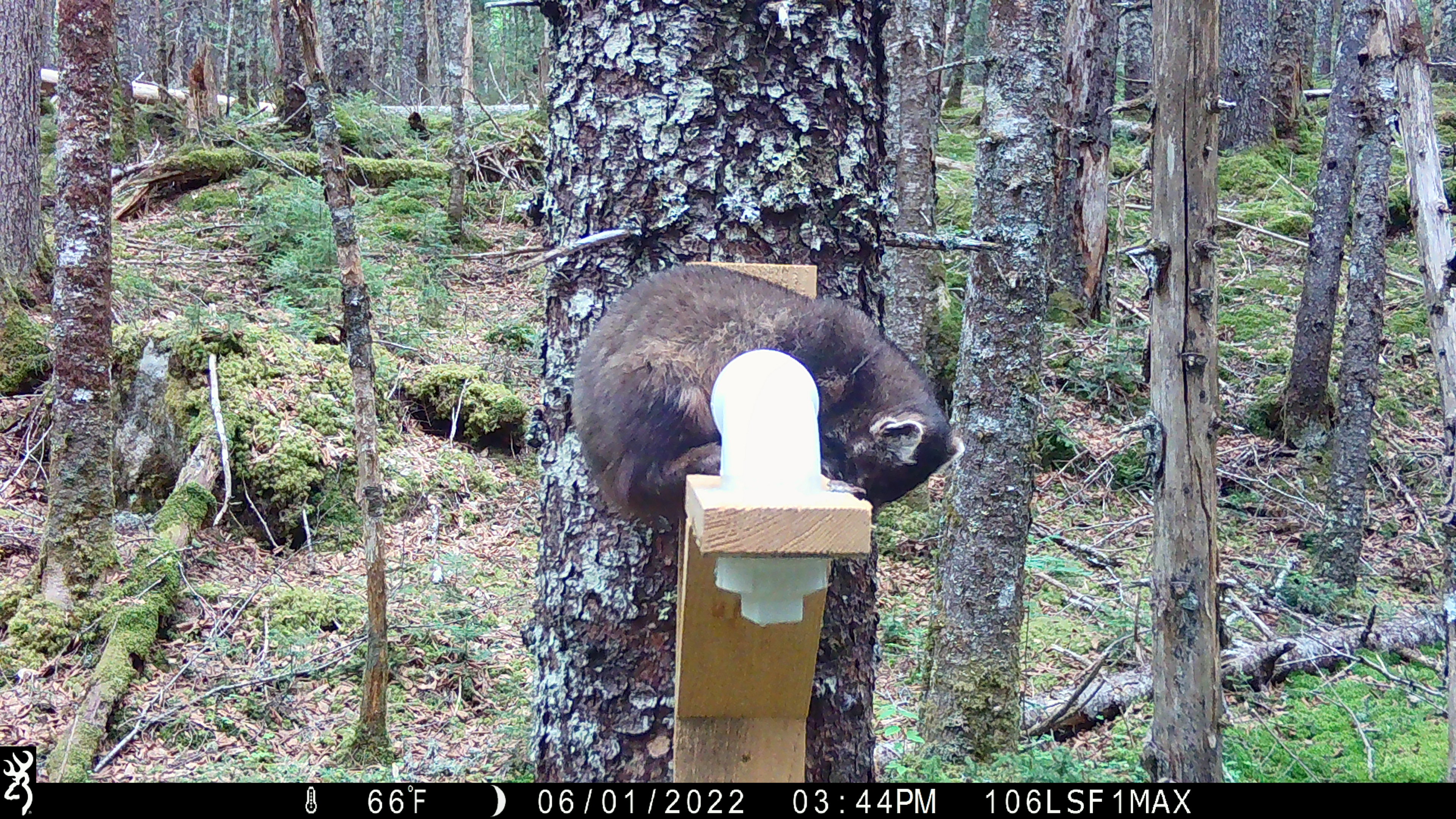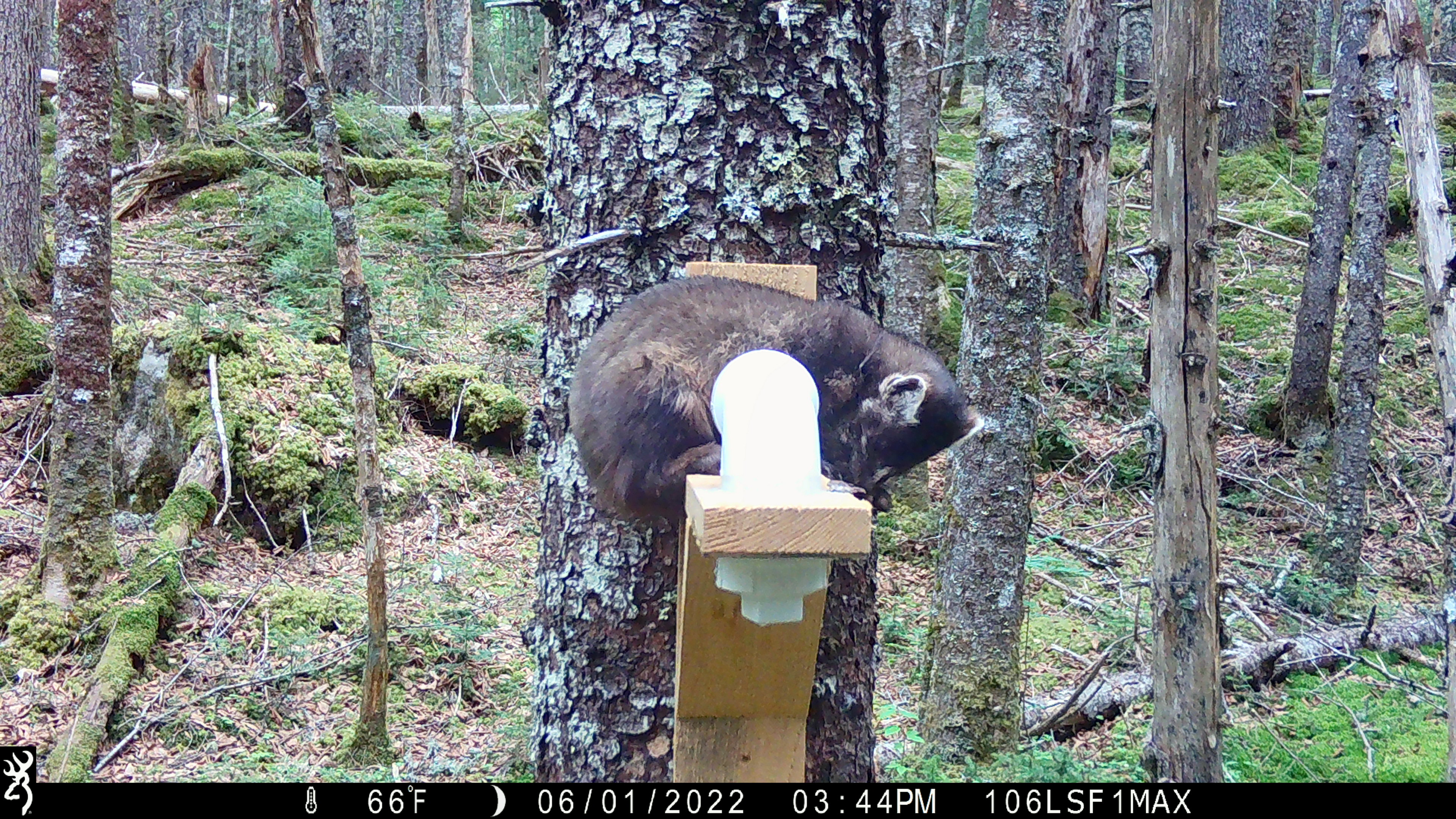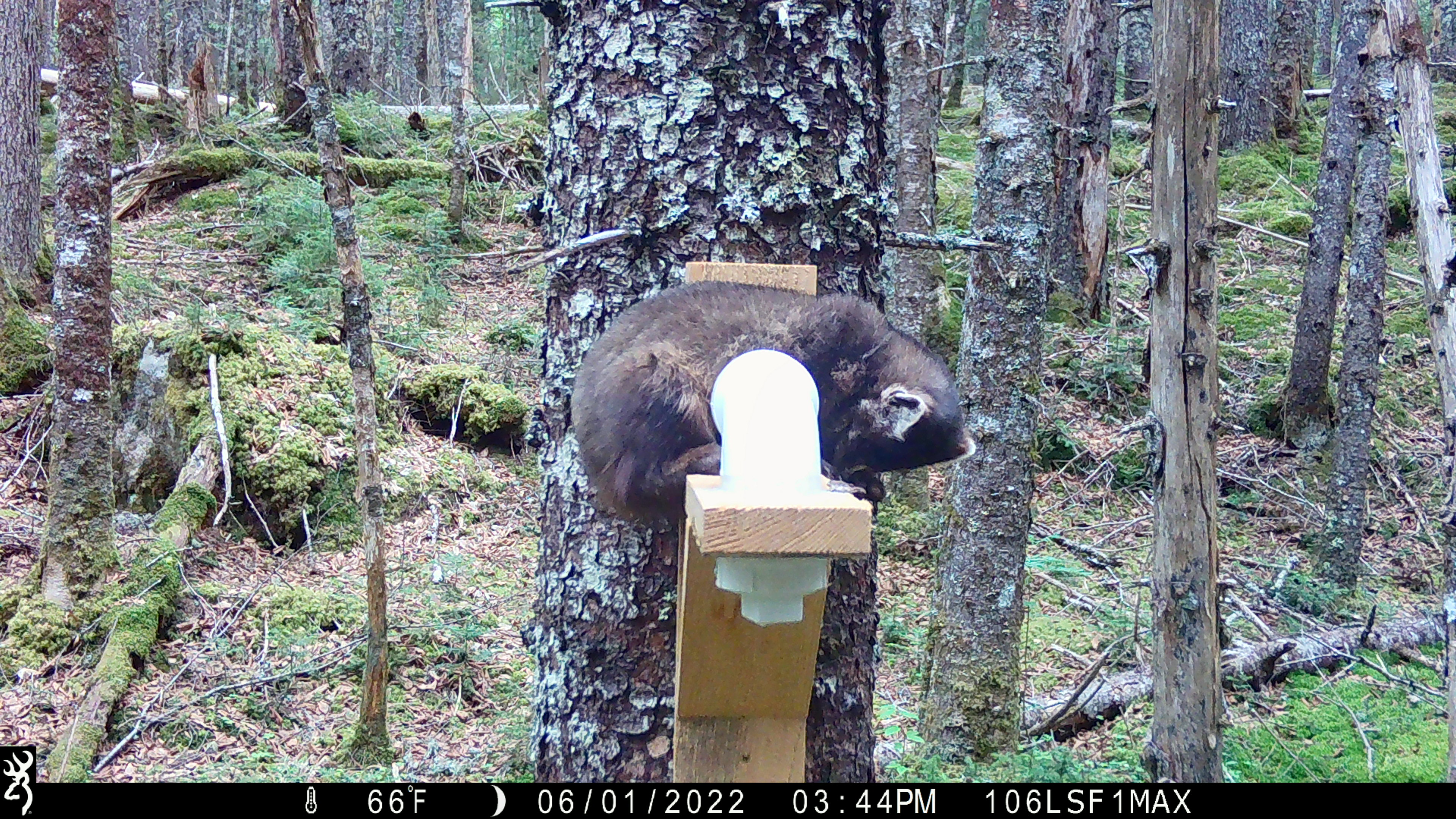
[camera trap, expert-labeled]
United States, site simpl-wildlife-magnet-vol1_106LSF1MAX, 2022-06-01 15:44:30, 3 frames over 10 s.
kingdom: Animalia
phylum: Chordata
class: Mammalia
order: Carnivora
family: Mustelidae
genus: Martes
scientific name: Martes americana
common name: american marten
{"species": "american marten (Martes americana)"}